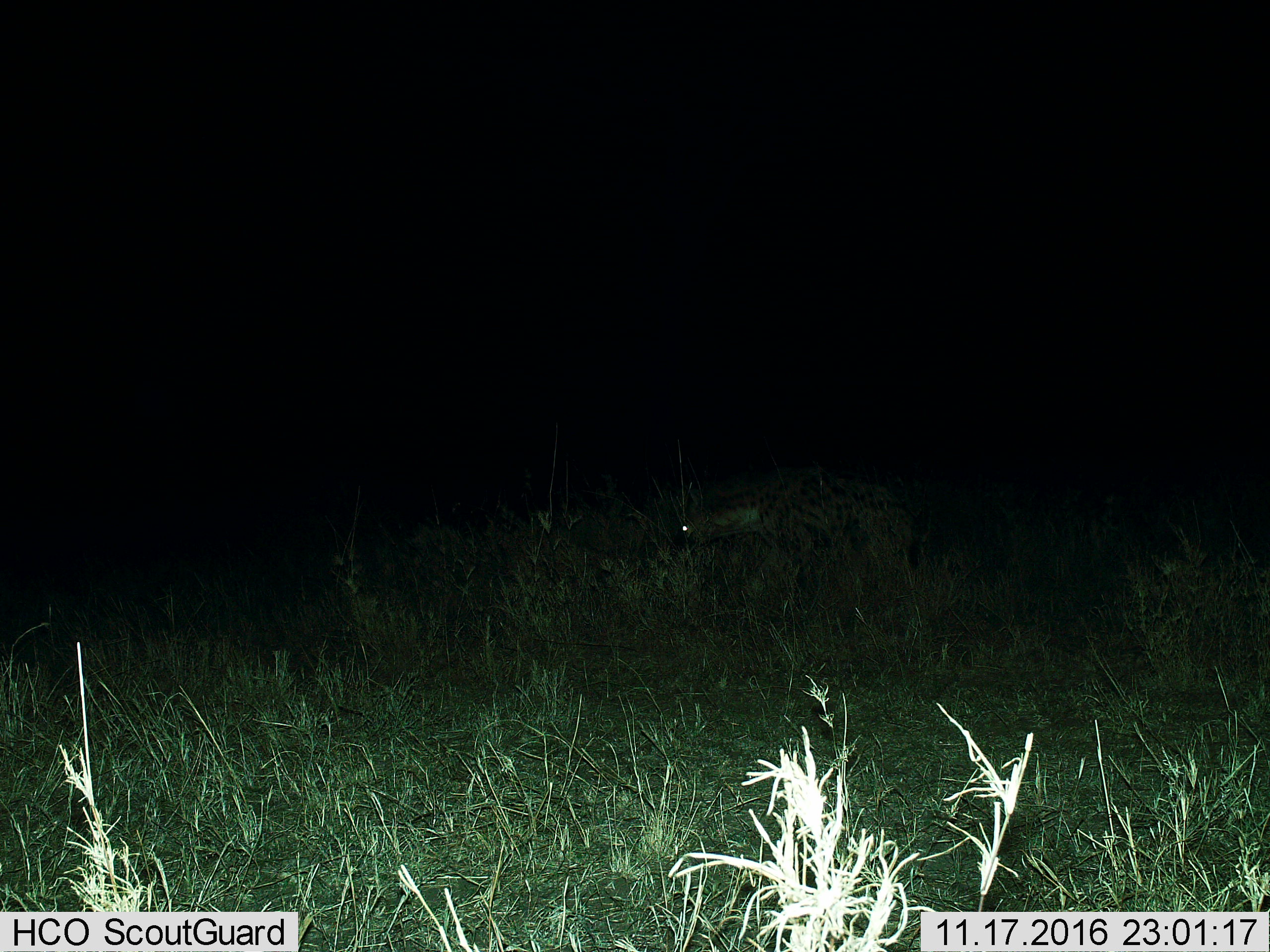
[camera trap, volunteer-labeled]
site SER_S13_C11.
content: unidentified animal